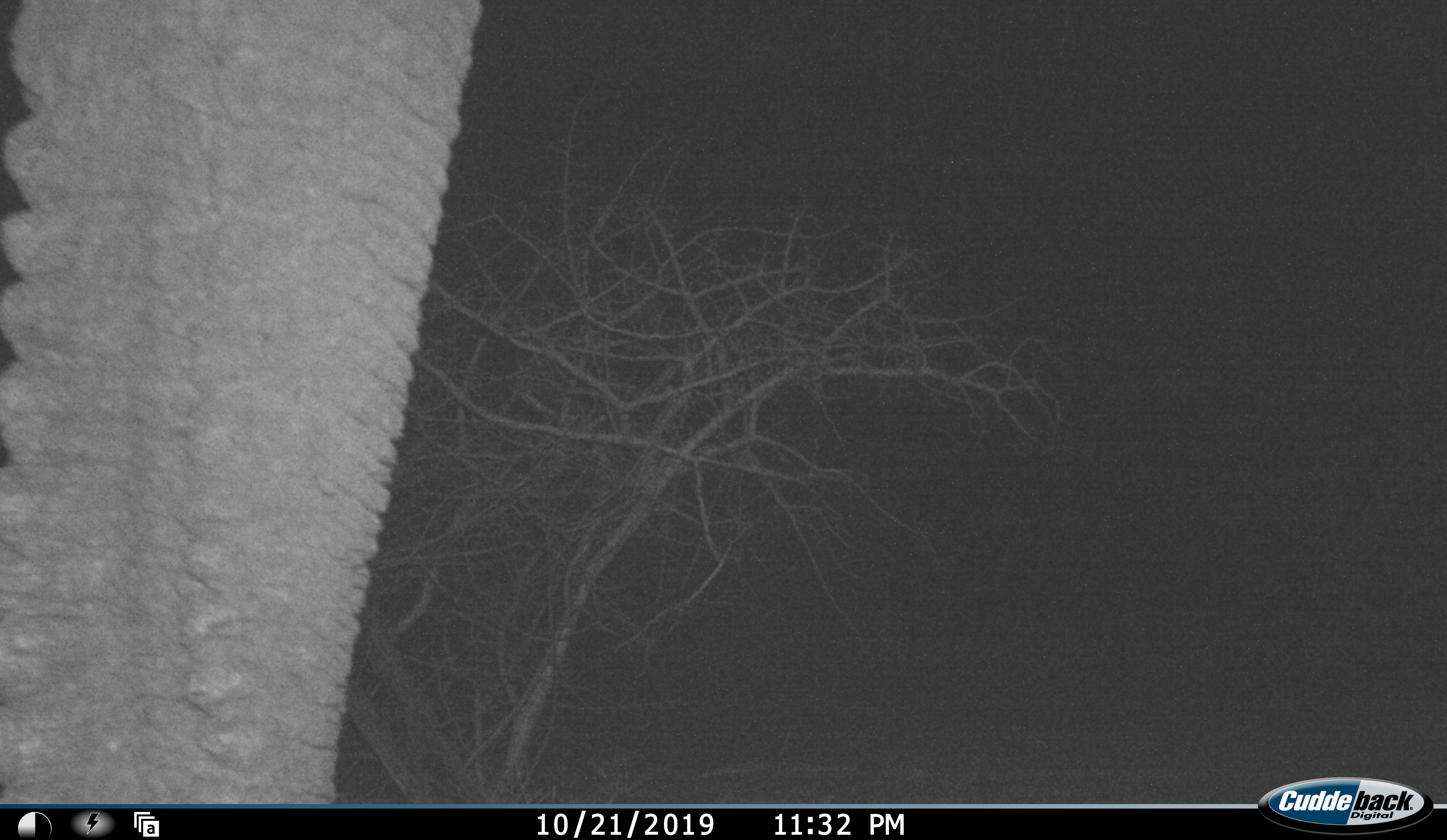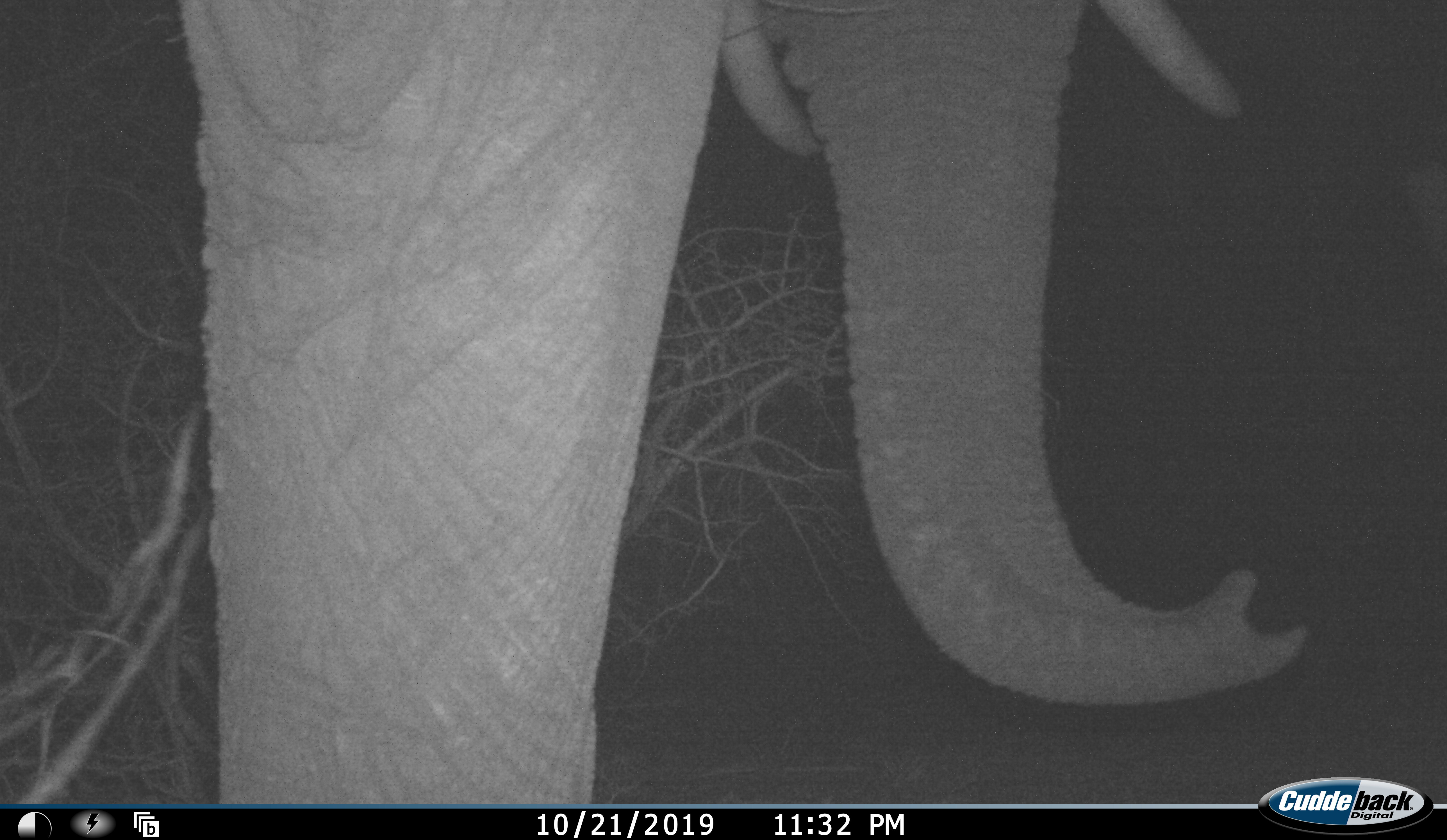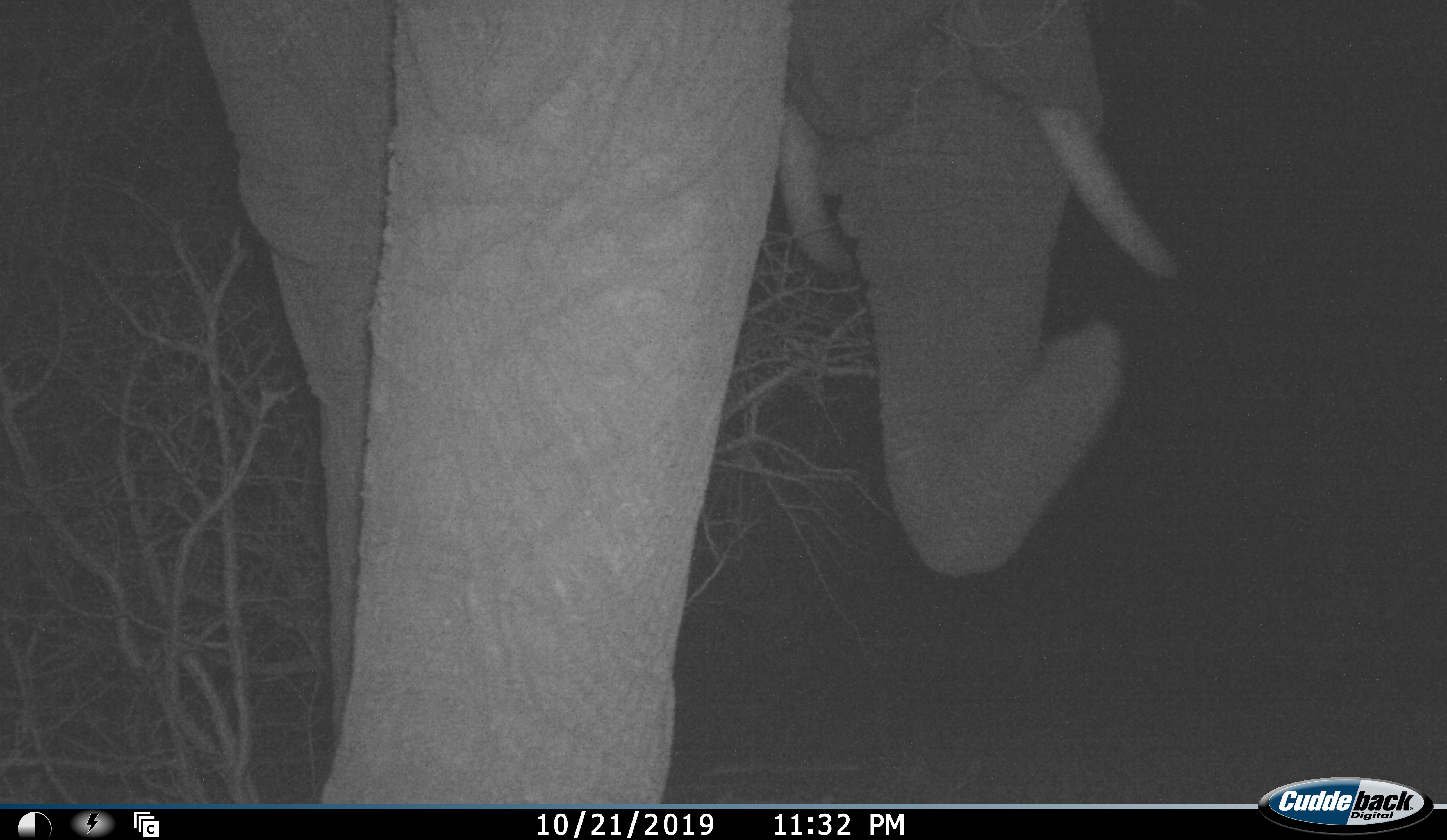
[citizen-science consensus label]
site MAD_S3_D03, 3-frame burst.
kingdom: Animalia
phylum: Chordata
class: Mammalia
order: Proboscidea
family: Elephantidae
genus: Loxodonta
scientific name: Loxodonta africana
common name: african bush elephant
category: elephant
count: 1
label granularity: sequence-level